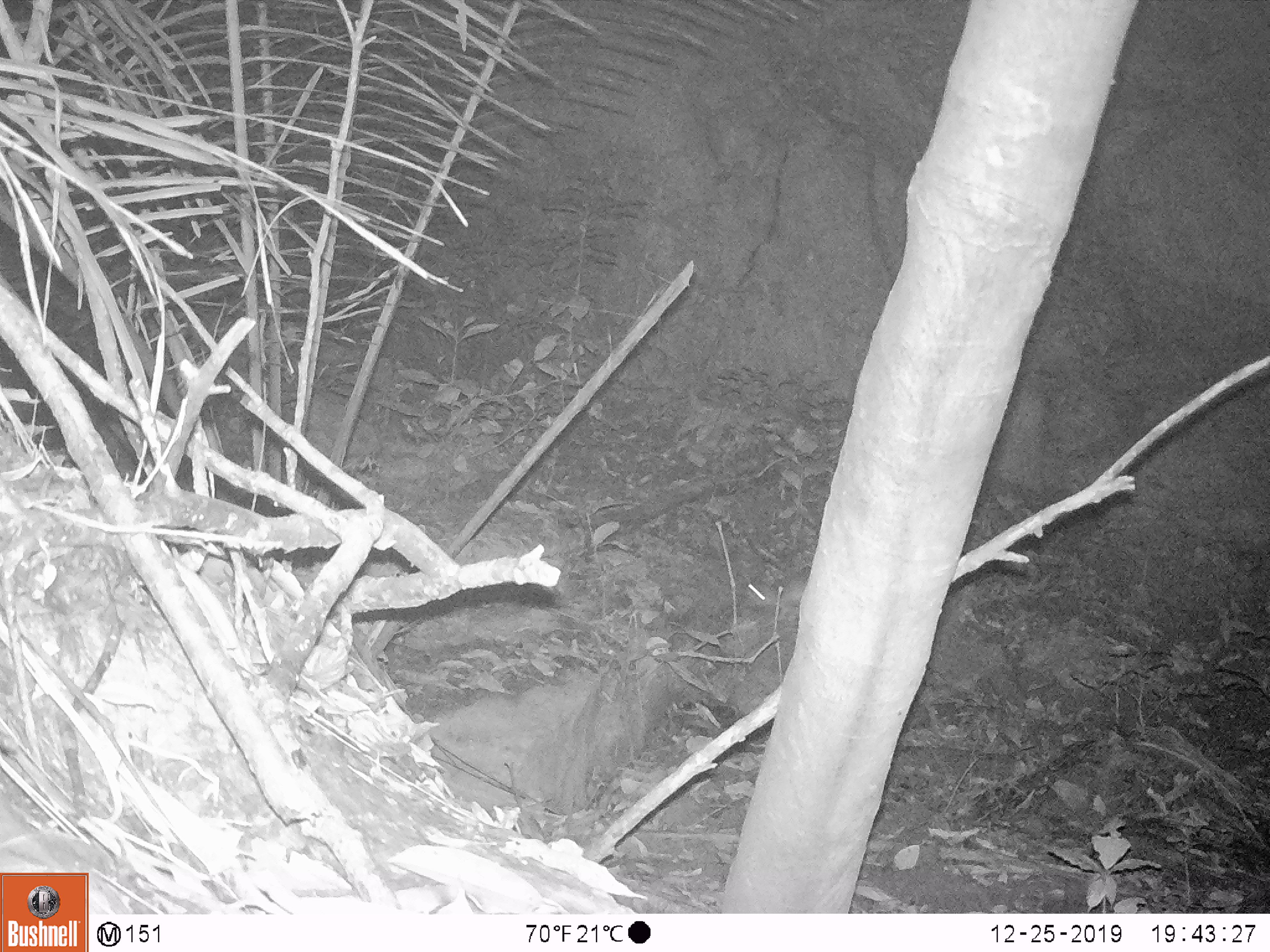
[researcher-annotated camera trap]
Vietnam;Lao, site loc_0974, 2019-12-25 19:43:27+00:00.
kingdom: Animalia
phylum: Chordata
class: Mammalia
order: Rodentia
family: Muridae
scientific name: Muridae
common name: old-world mice and rats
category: unidentified murid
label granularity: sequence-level